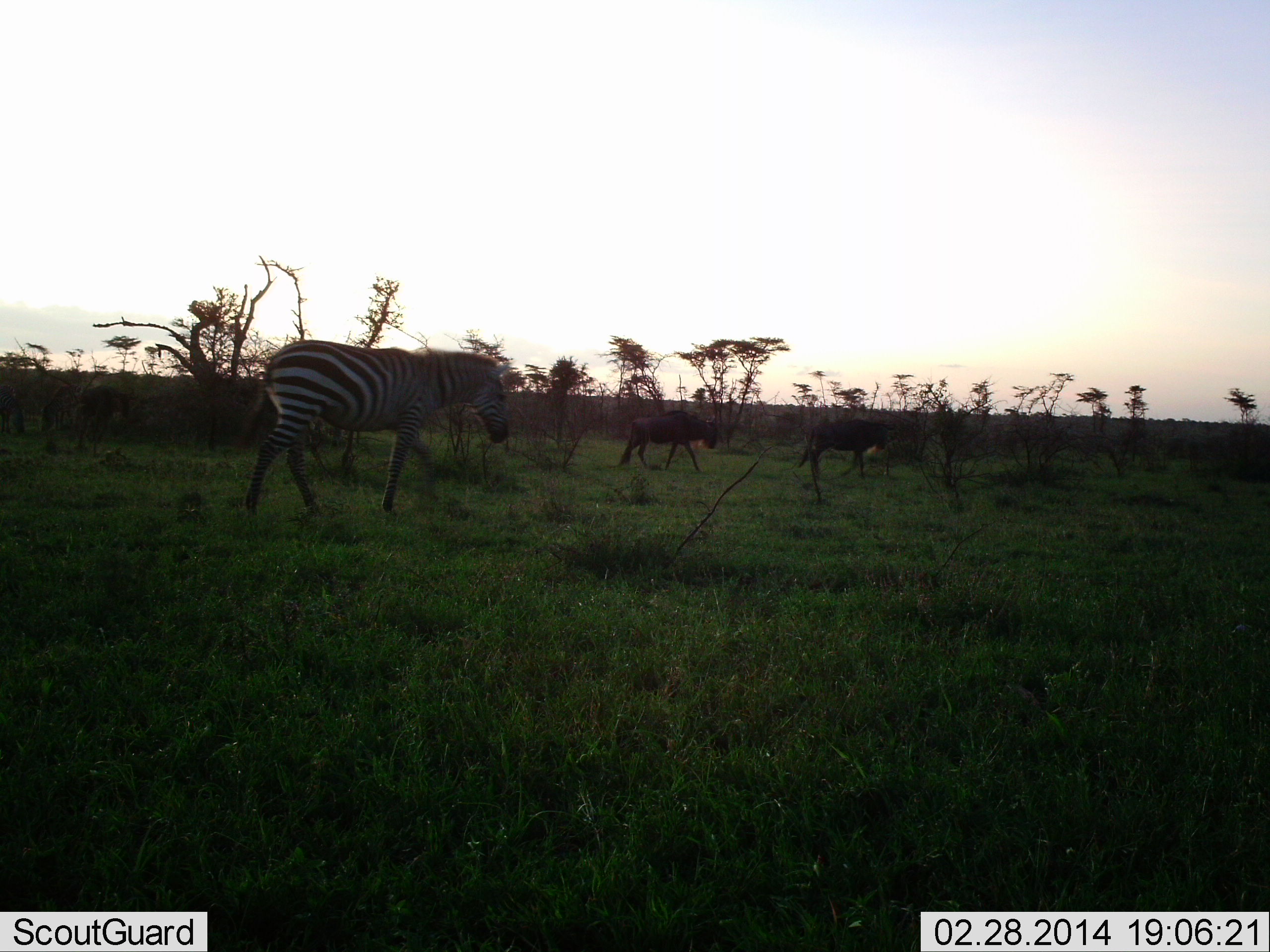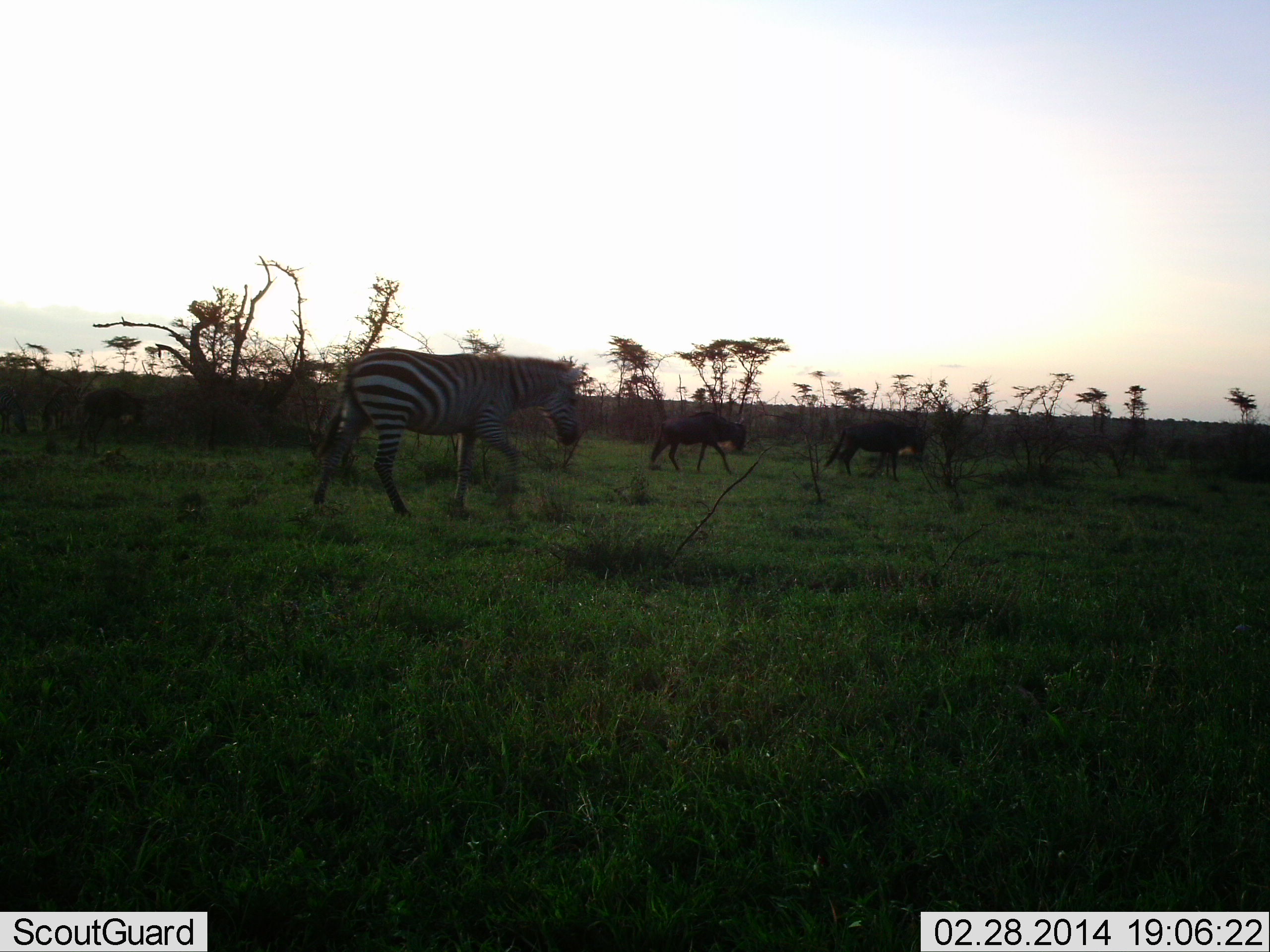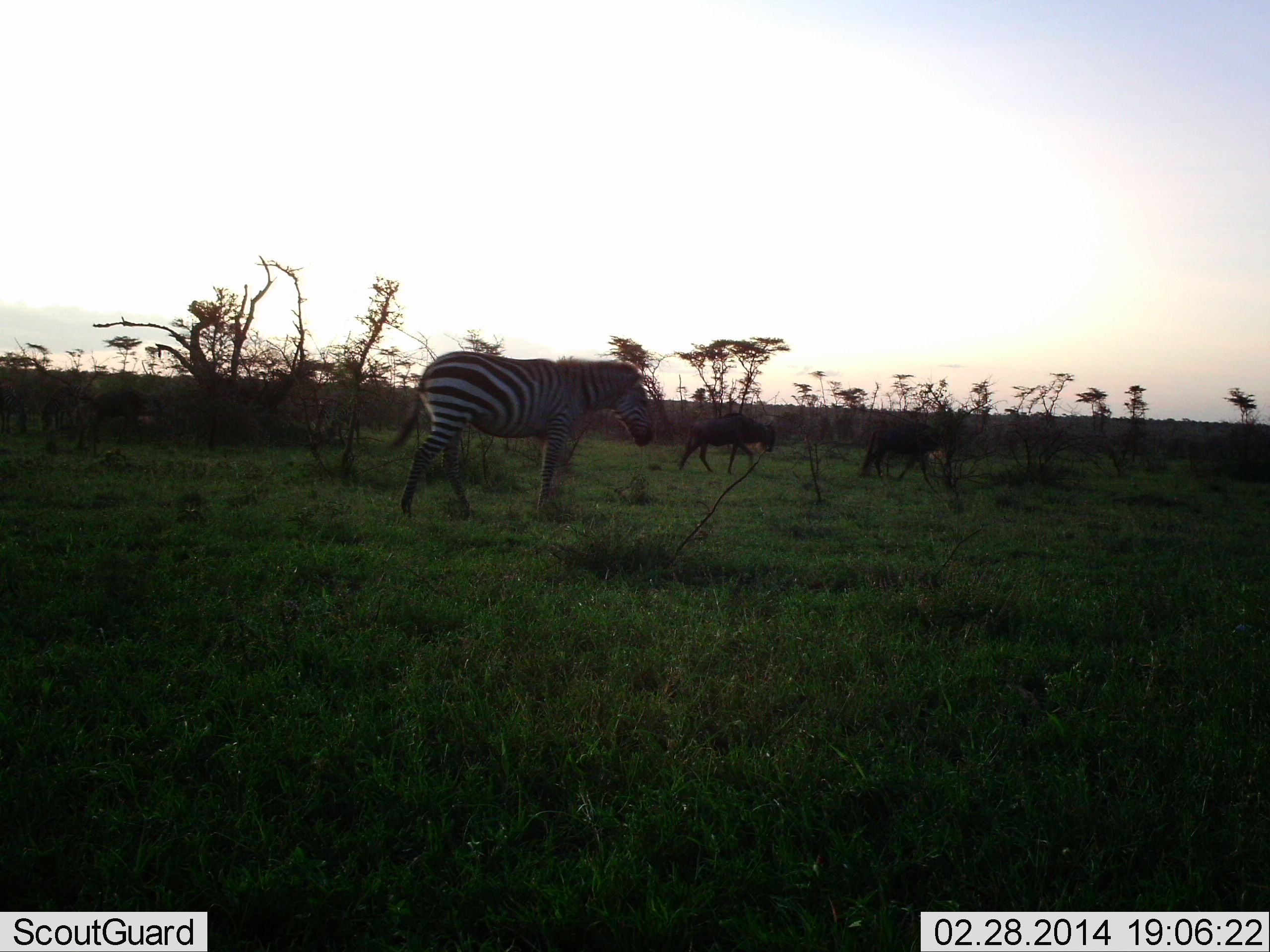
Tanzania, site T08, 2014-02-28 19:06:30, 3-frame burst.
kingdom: Animalia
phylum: Chordata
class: Mammalia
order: Artiodactyla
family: Bovidae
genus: Connochaetes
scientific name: Connochaetes taurinus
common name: blue wildebeest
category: wildebeest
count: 2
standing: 10%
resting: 0%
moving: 90%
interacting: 0%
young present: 0%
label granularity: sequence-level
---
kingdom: Animalia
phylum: Chordata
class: Mammalia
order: Perissodactyla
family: Equidae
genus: Equus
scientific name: Equus quagga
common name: plains zebra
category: zebra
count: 1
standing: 8%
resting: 0%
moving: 100%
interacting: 0%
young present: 0%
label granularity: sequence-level